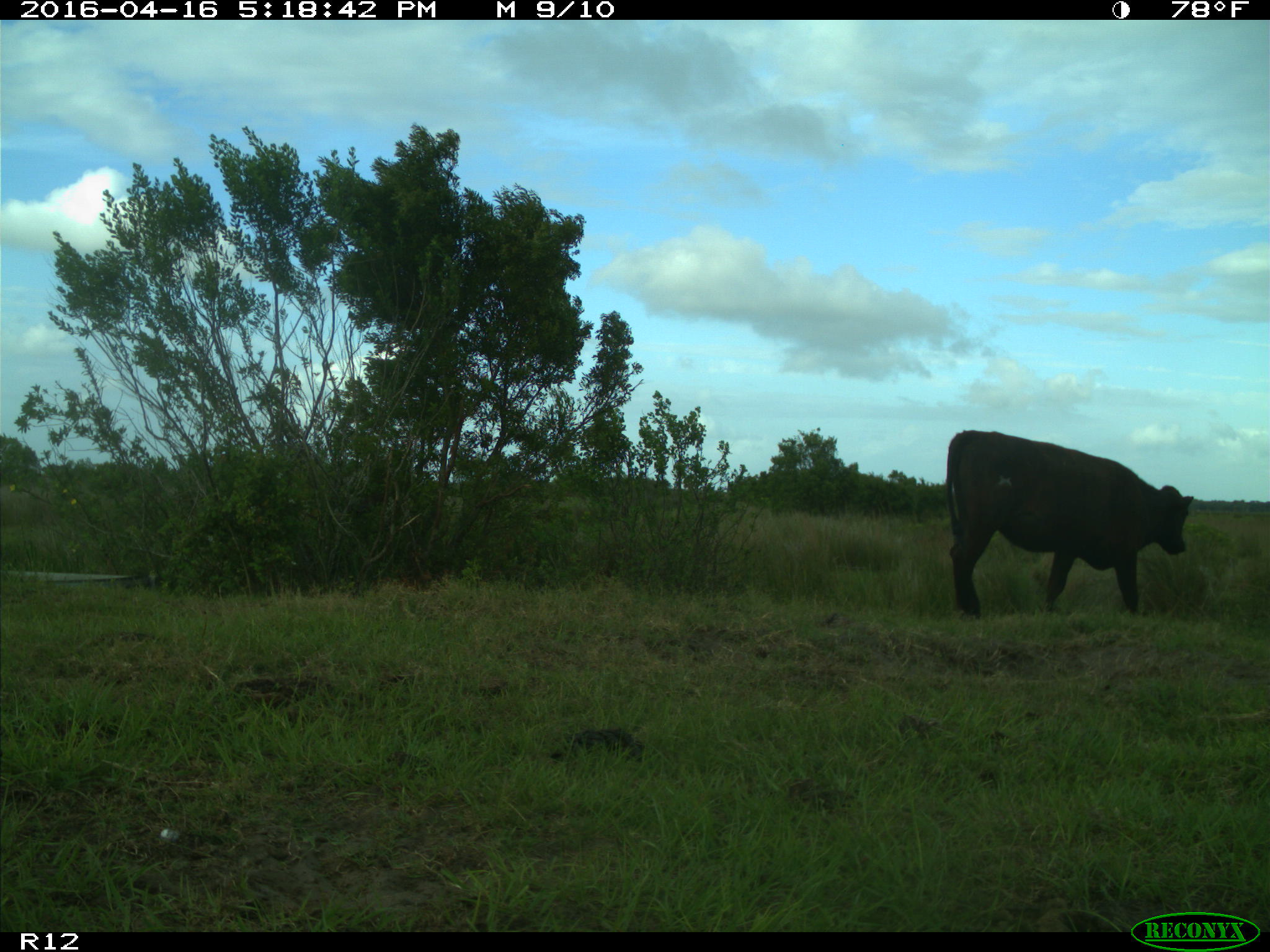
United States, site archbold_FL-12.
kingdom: Animalia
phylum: Chordata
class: Mammalia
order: Artiodactyla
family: Bovidae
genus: Bos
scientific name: Bos taurus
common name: domestic cow